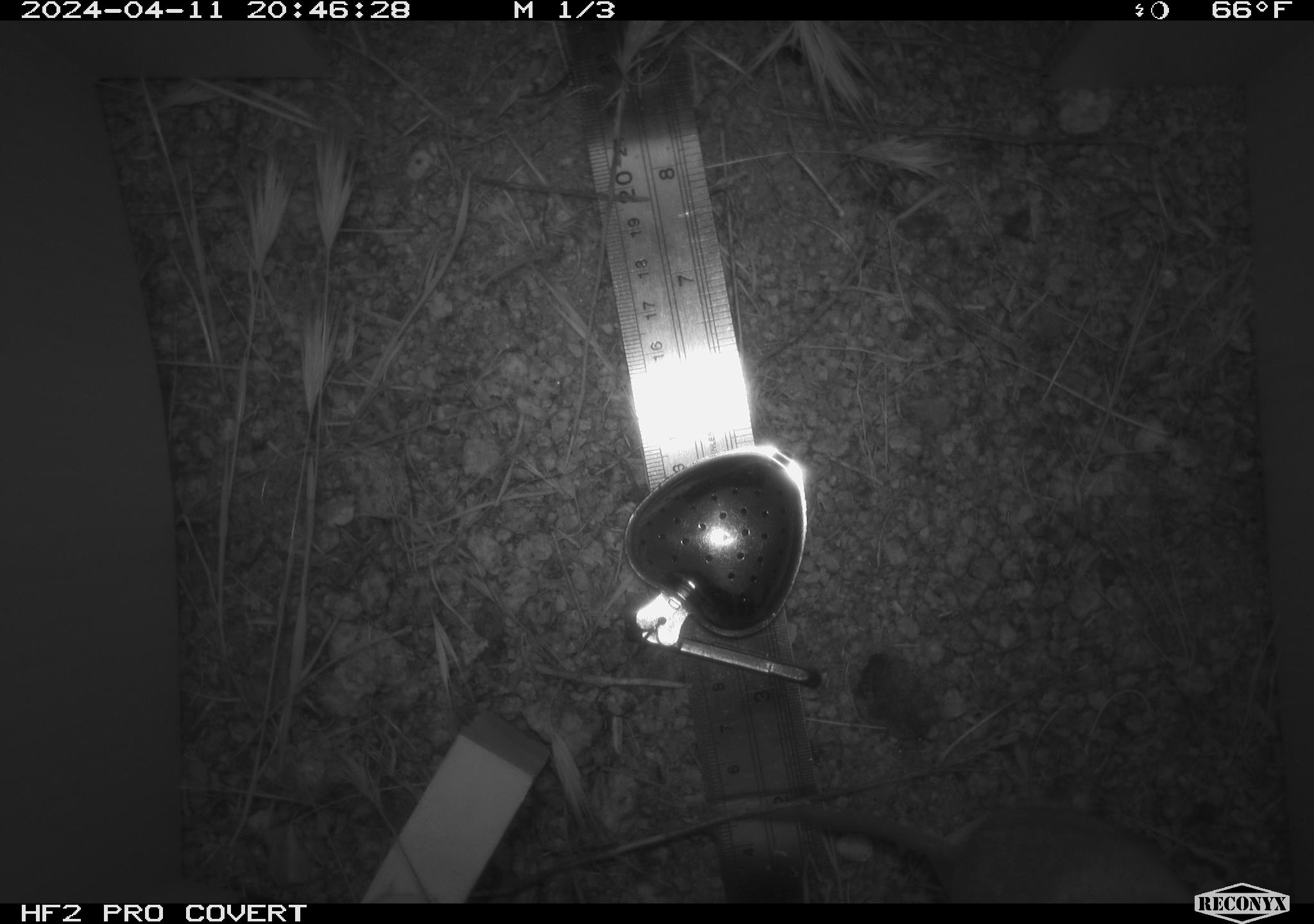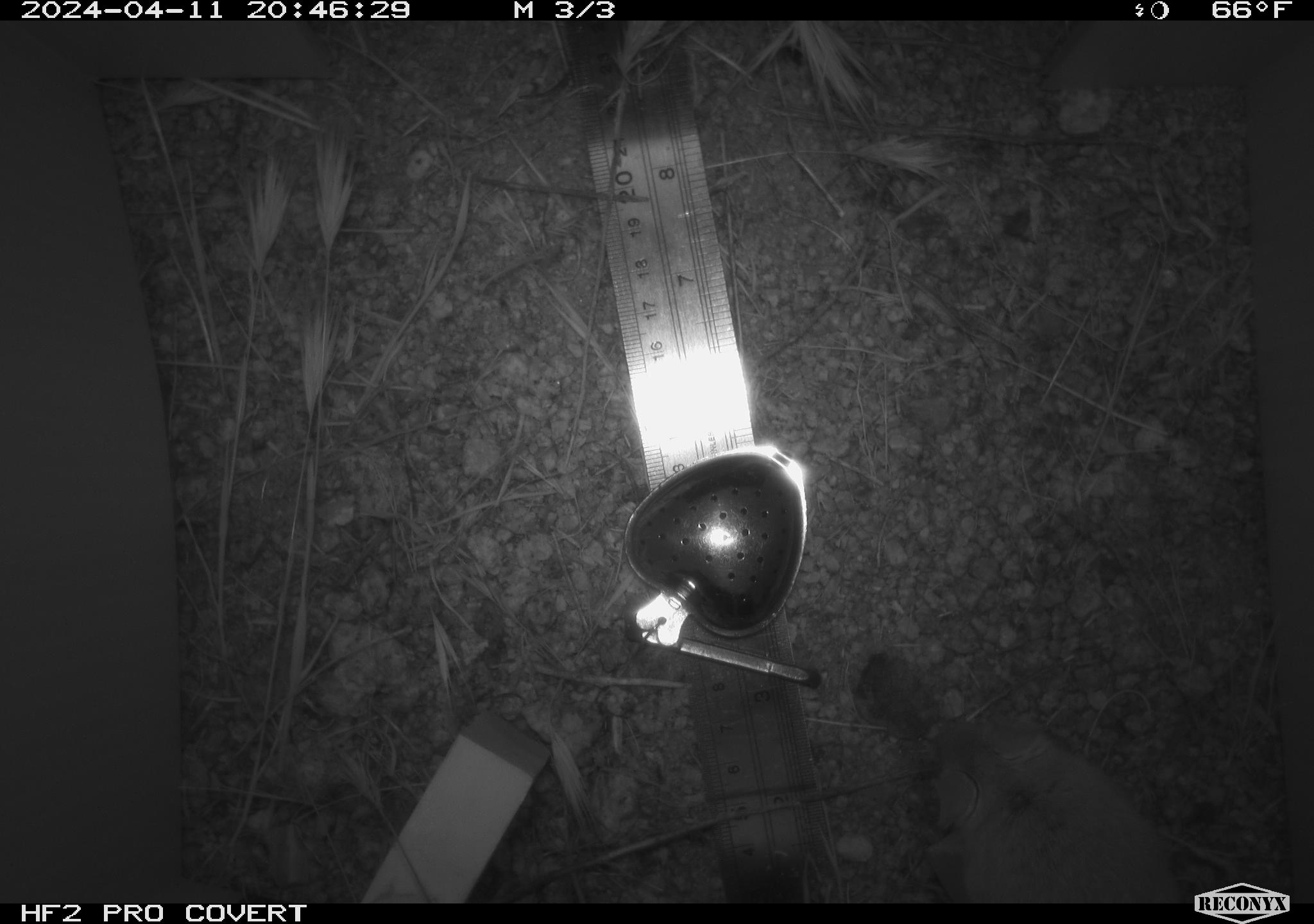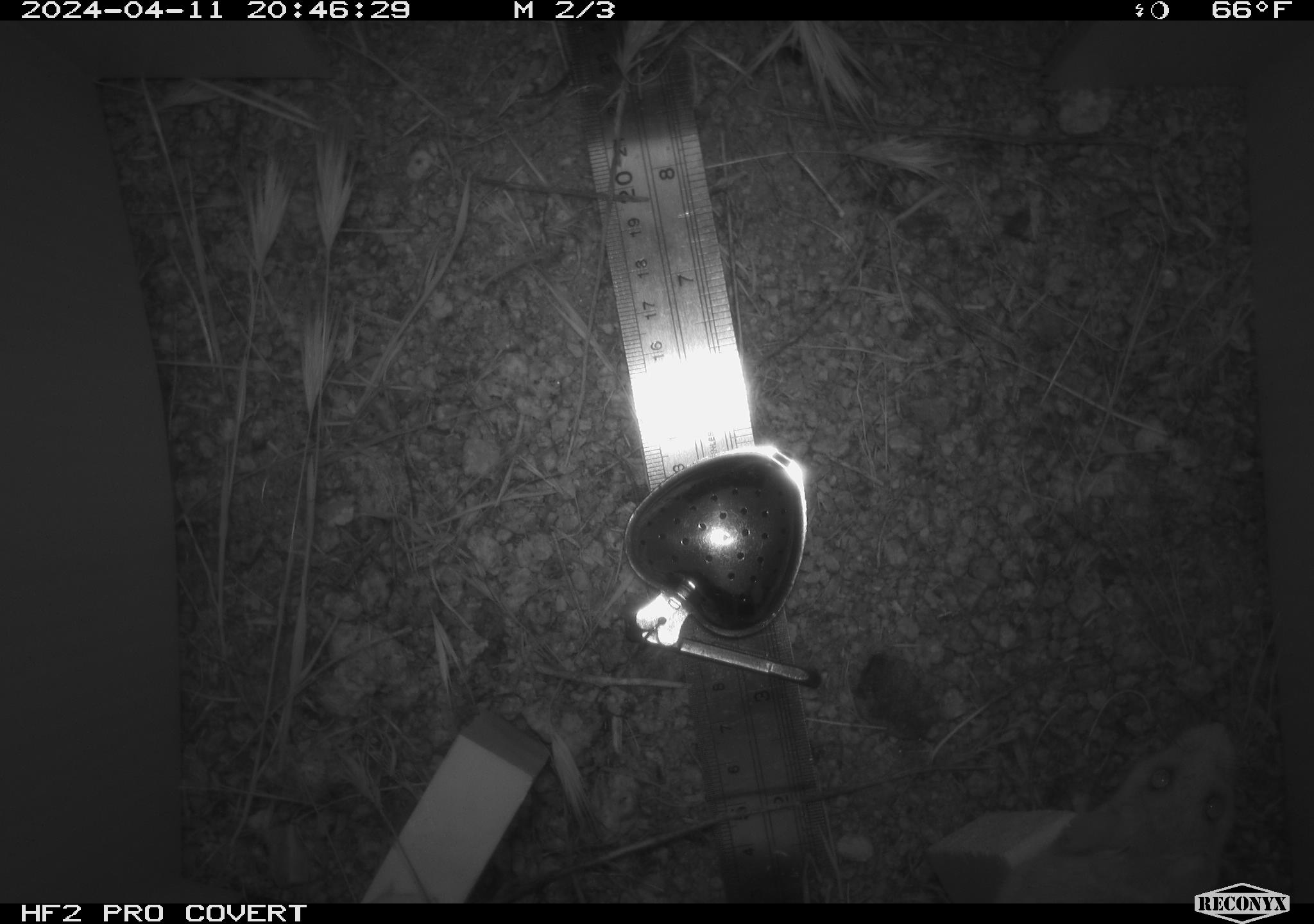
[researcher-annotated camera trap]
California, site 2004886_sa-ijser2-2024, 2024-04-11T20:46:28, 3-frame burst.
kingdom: Animalia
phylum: Chordata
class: Mammalia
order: Rodentia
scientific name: Rodentia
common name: mouse species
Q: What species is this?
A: Mouse species (Rodentia).